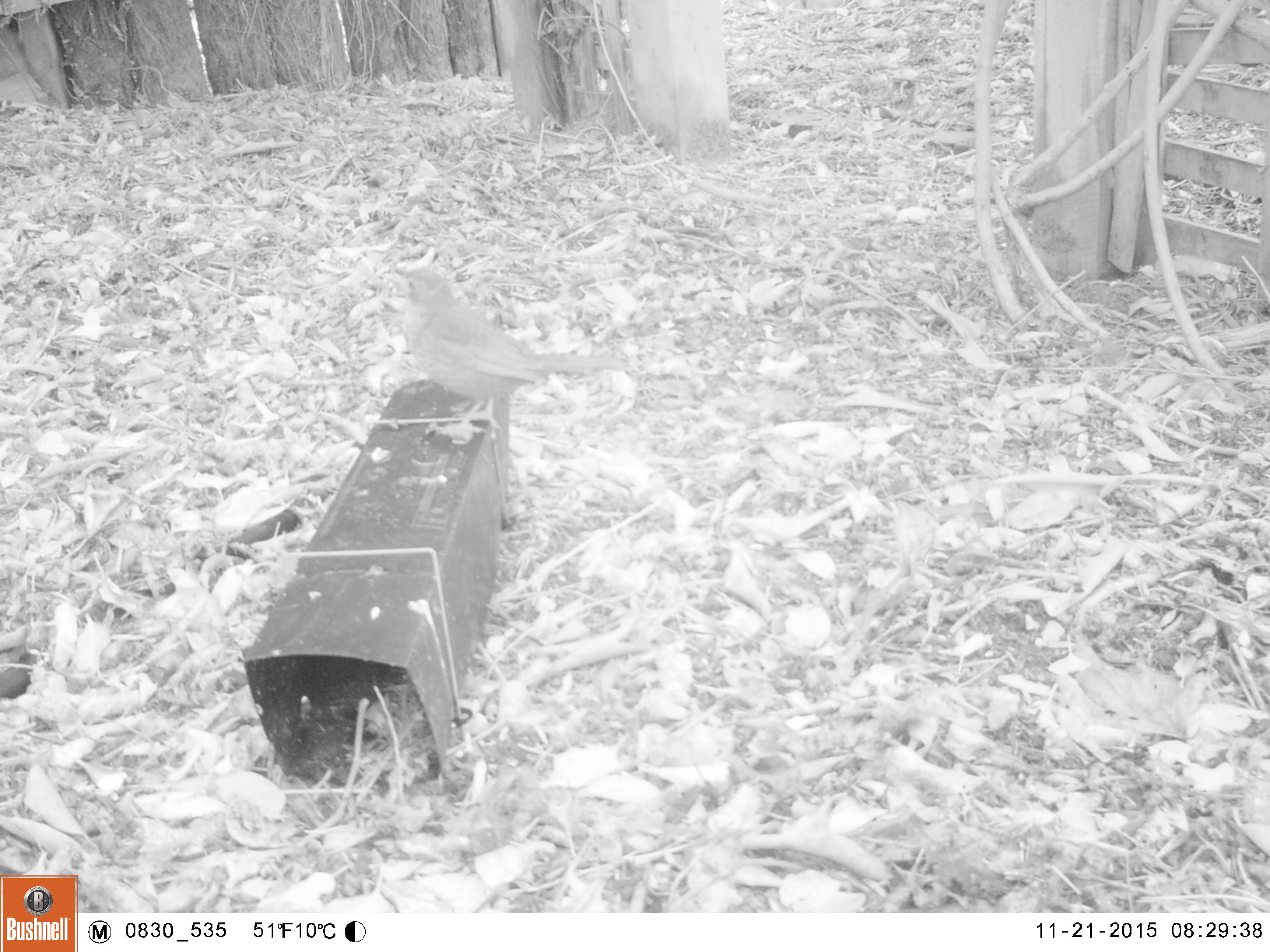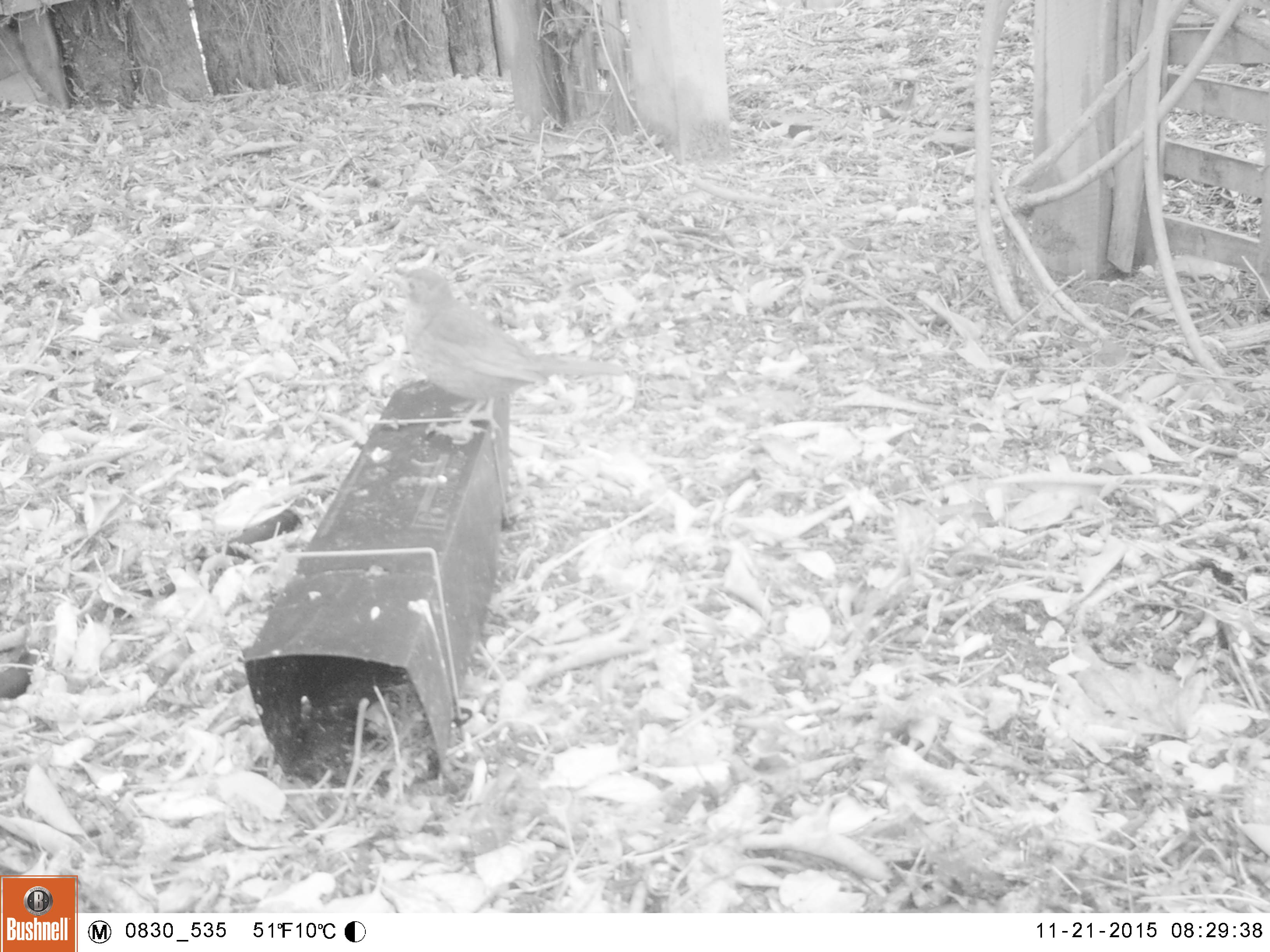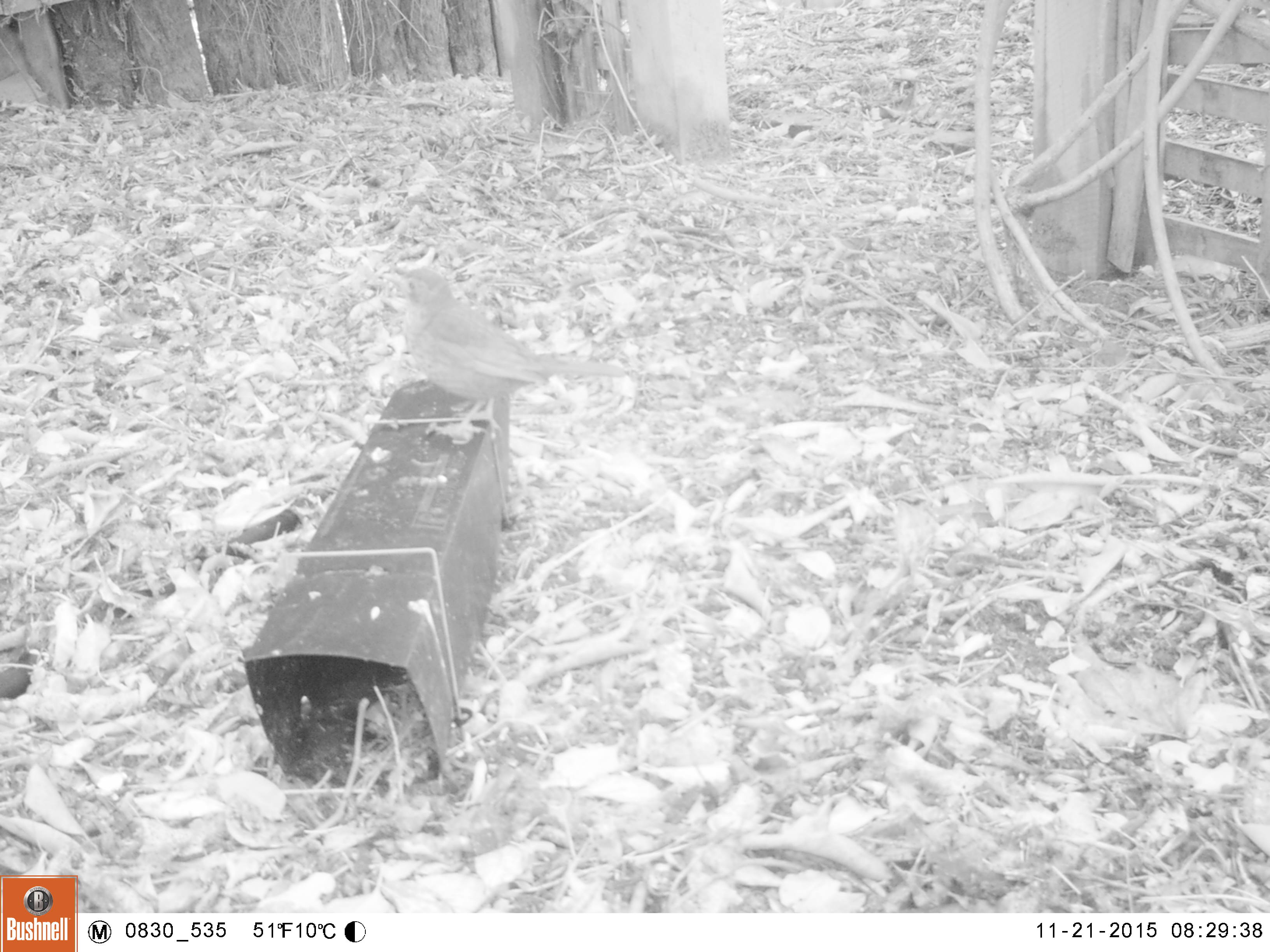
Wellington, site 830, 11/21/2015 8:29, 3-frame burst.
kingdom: Animalia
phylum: Chordata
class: Aves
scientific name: Aves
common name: bird